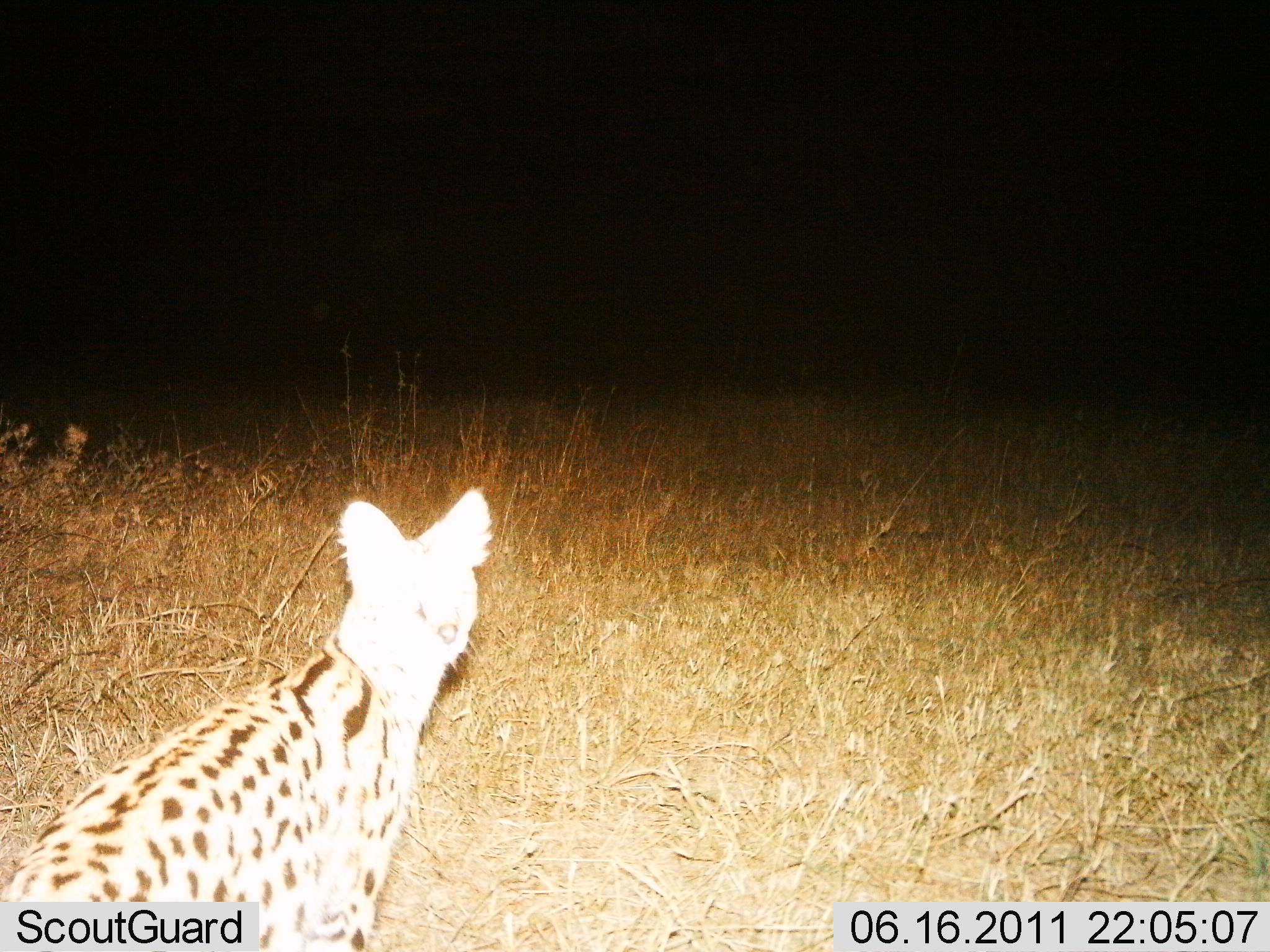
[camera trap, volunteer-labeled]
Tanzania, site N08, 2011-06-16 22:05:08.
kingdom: Animalia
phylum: Chordata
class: Mammalia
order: Carnivora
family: Felidae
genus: Leptailurus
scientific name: Leptailurus serval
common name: serval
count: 1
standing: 100%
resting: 0%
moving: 0%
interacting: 0%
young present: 0%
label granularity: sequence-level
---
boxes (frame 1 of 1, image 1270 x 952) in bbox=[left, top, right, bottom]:
animal: bbox=[1, 481, 492, 948]